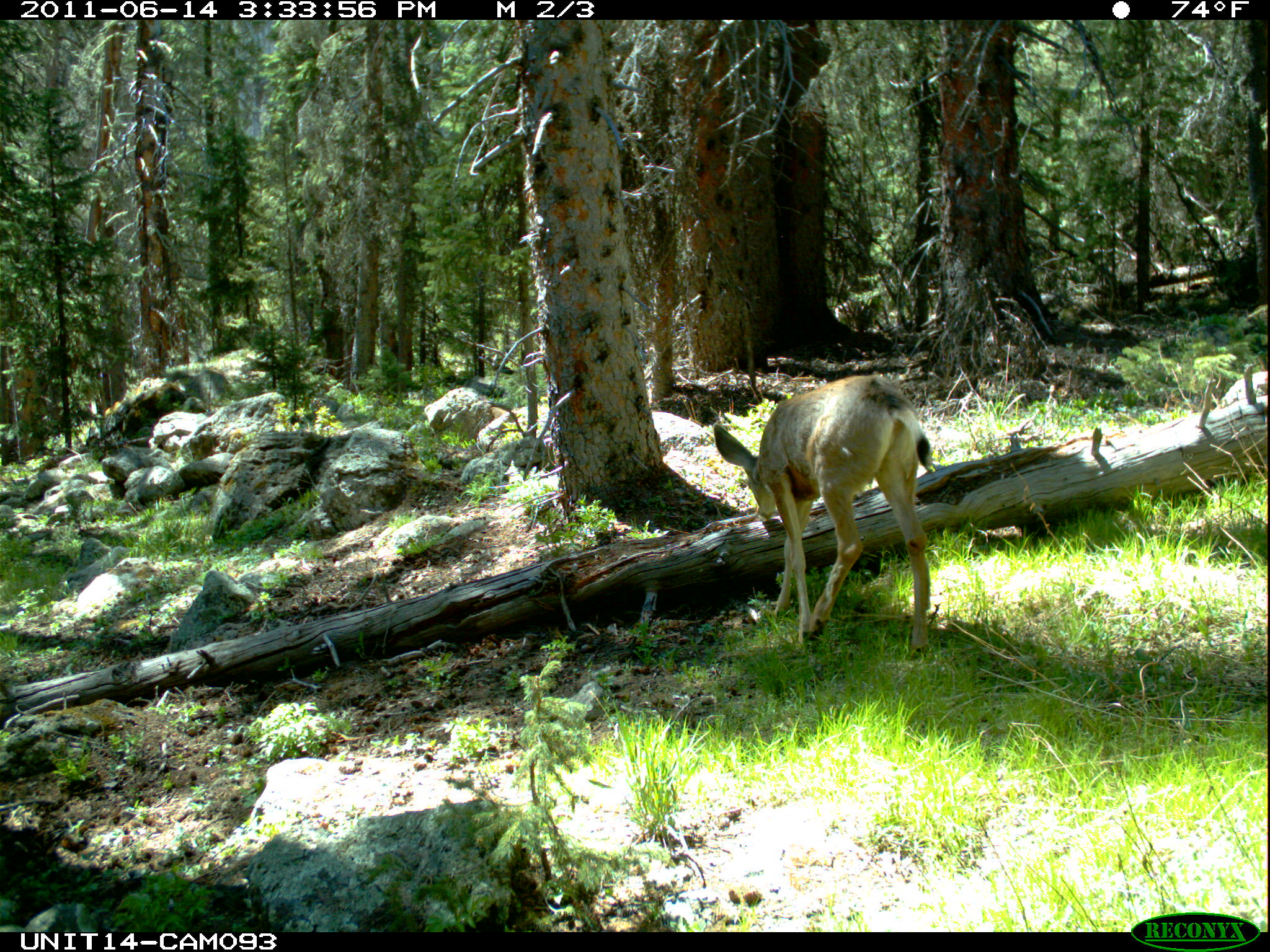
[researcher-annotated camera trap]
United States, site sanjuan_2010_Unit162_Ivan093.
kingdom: Animalia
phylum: Chordata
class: Mammalia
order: Artiodactyla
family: Cervidae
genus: Odocoileus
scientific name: Odocoileus hemionus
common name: mule deer